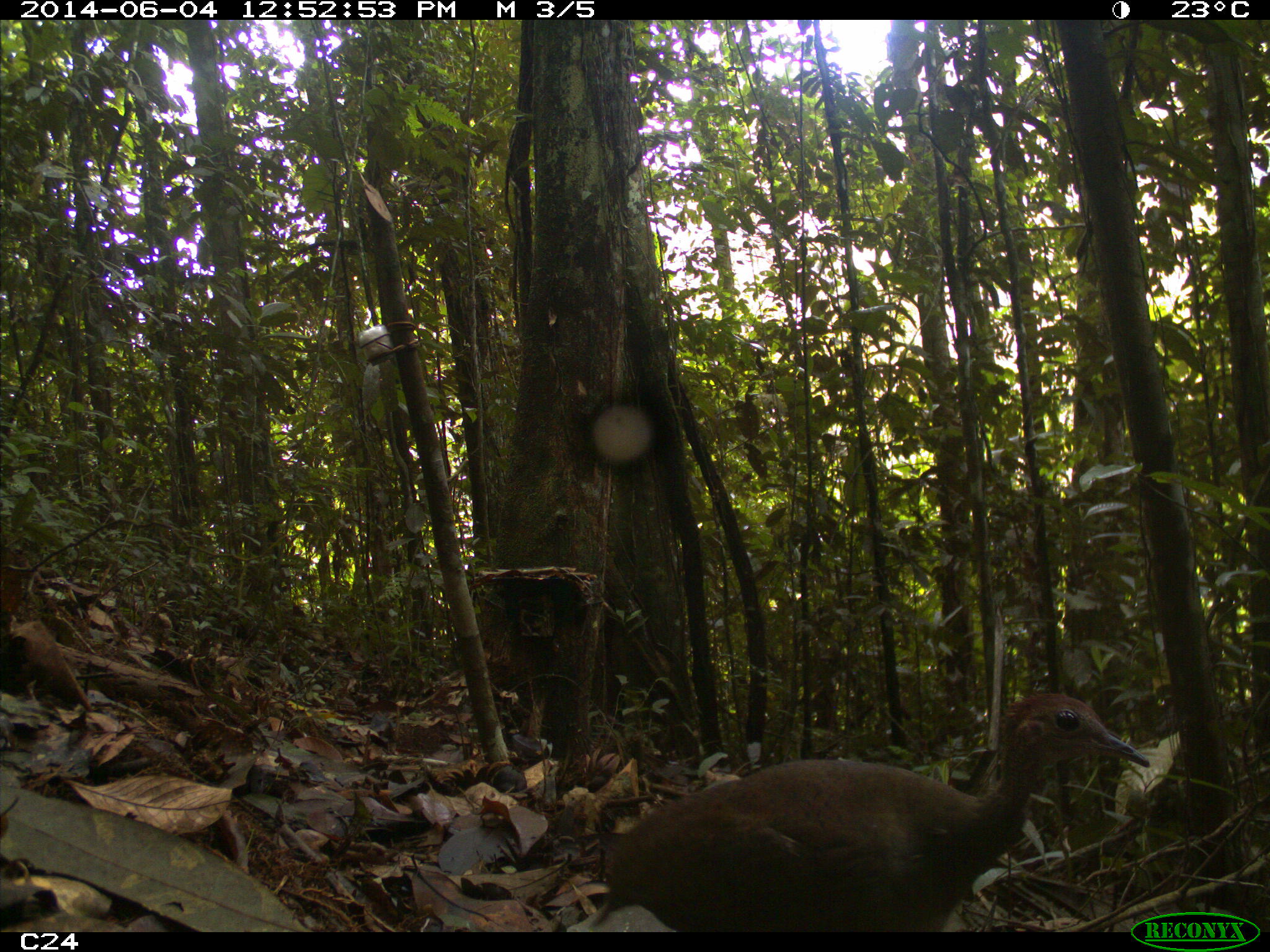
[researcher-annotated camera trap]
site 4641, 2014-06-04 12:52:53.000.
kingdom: Animalia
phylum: Chordata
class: Aves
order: Tinamiformes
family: Tinamidae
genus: Tinamus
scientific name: Tinamus major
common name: great tinamou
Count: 1.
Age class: adult.